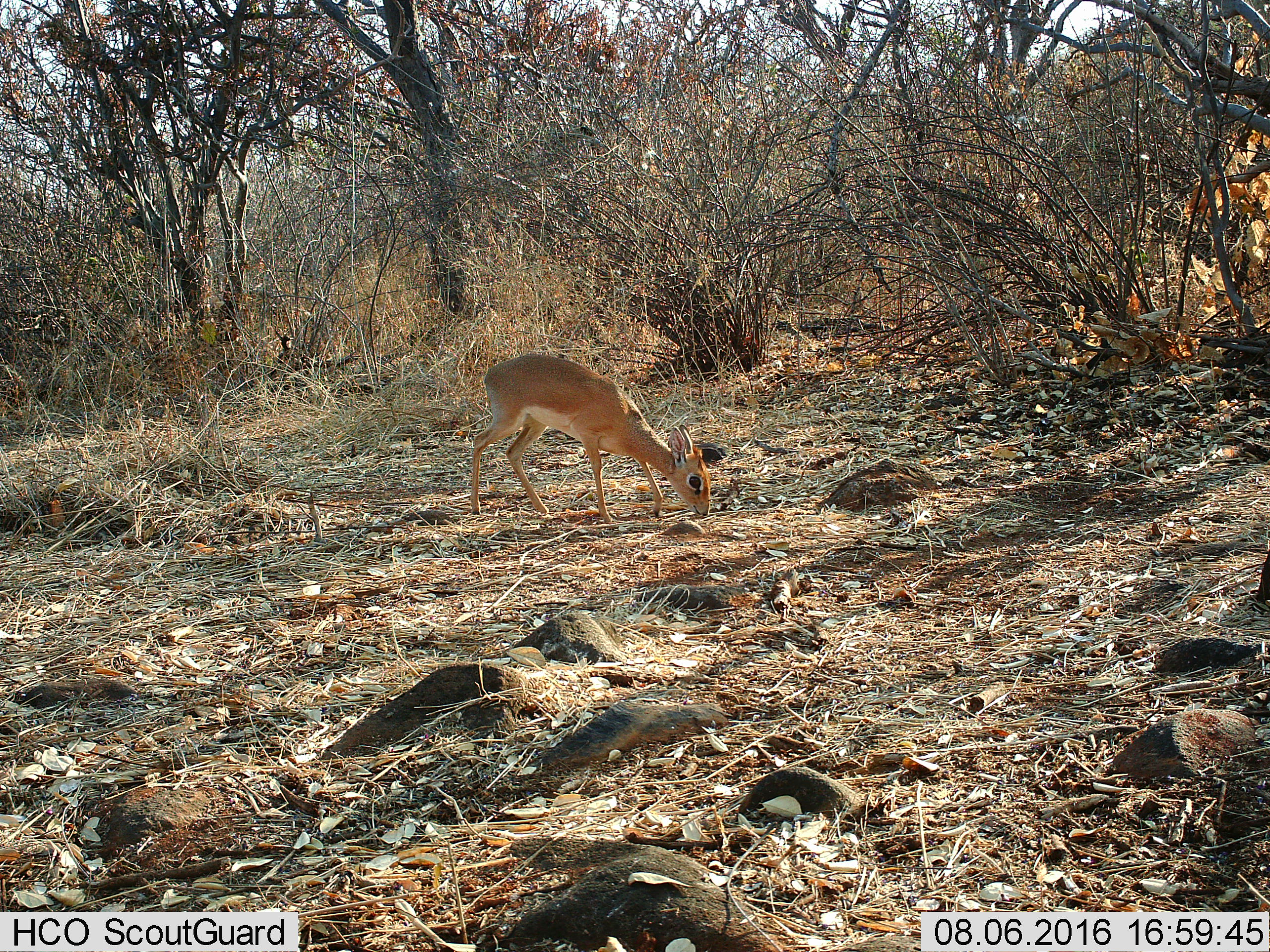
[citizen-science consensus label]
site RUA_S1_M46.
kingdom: Animalia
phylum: Chordata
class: Mammalia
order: Artiodactyla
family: Bovidae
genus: Madoqua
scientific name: Madoqua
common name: dik-dik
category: dikdik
Dikdik (dik-dik) (Madoqua), count 1. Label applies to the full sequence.